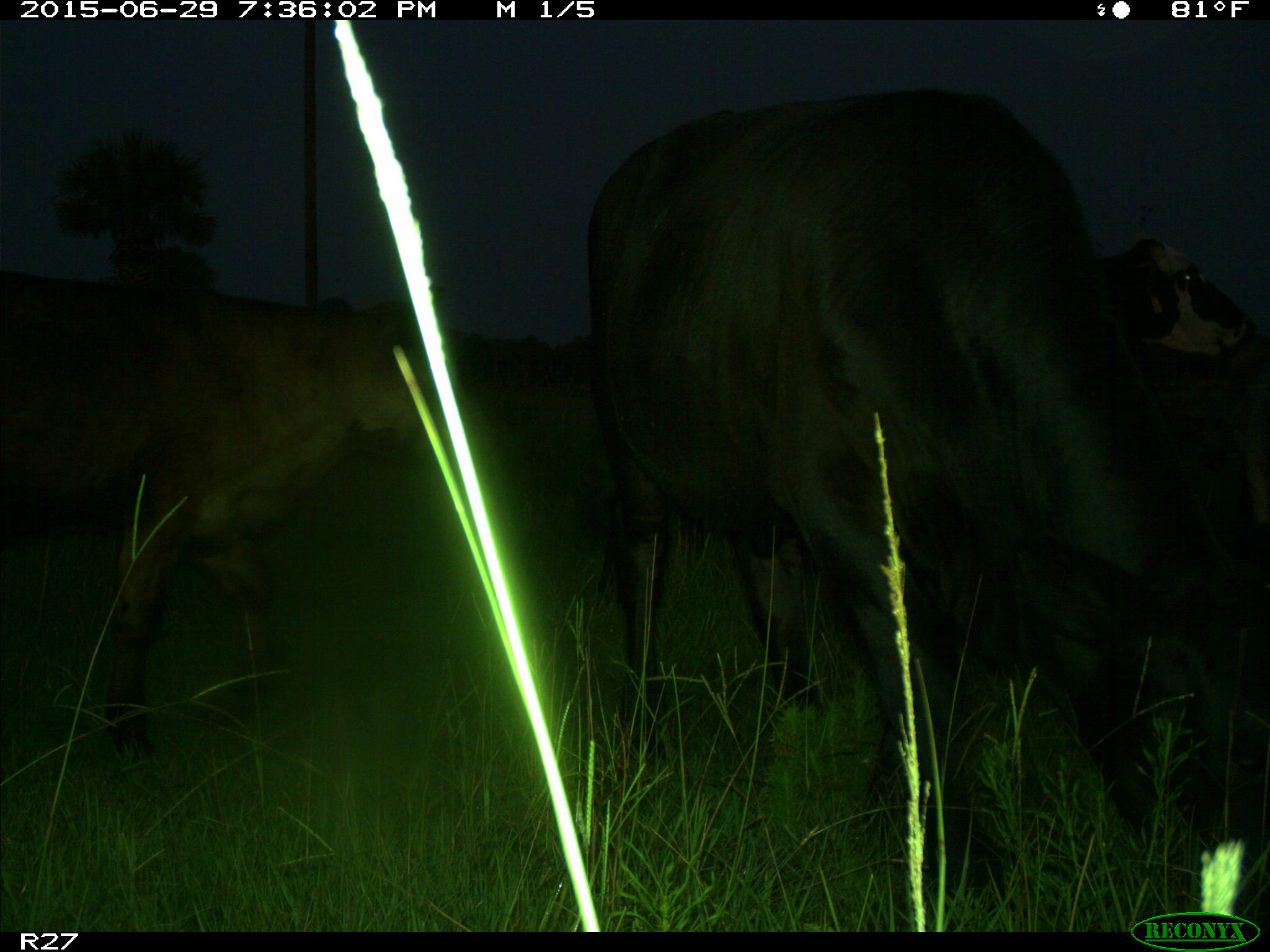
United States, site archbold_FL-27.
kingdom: Animalia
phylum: Chordata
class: Mammalia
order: Artiodactyla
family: Bovidae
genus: Bos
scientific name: Bos taurus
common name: domestic cow